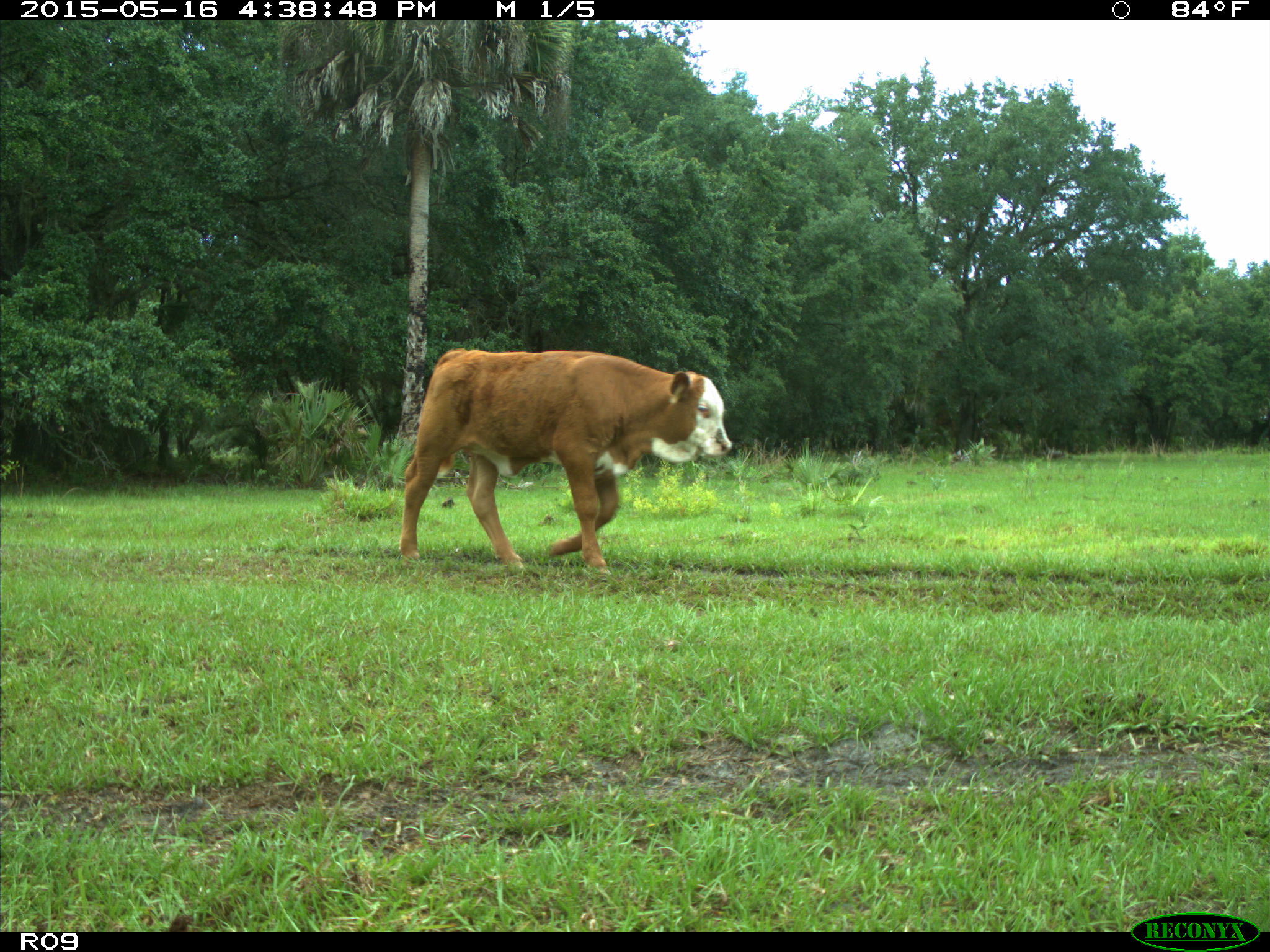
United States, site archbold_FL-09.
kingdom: Animalia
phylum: Chordata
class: Mammalia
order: Artiodactyla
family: Bovidae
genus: Bos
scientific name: Bos taurus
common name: domestic cow